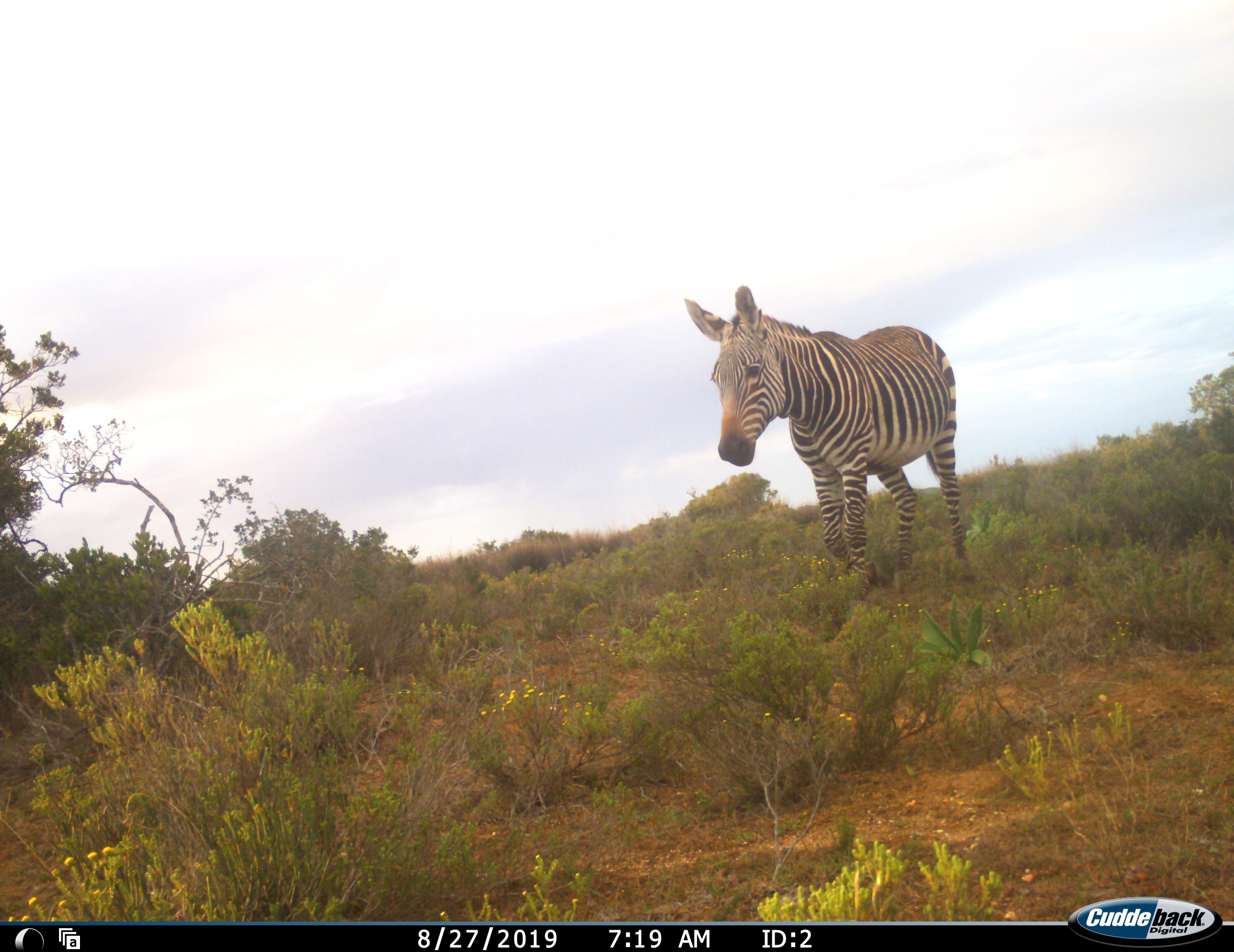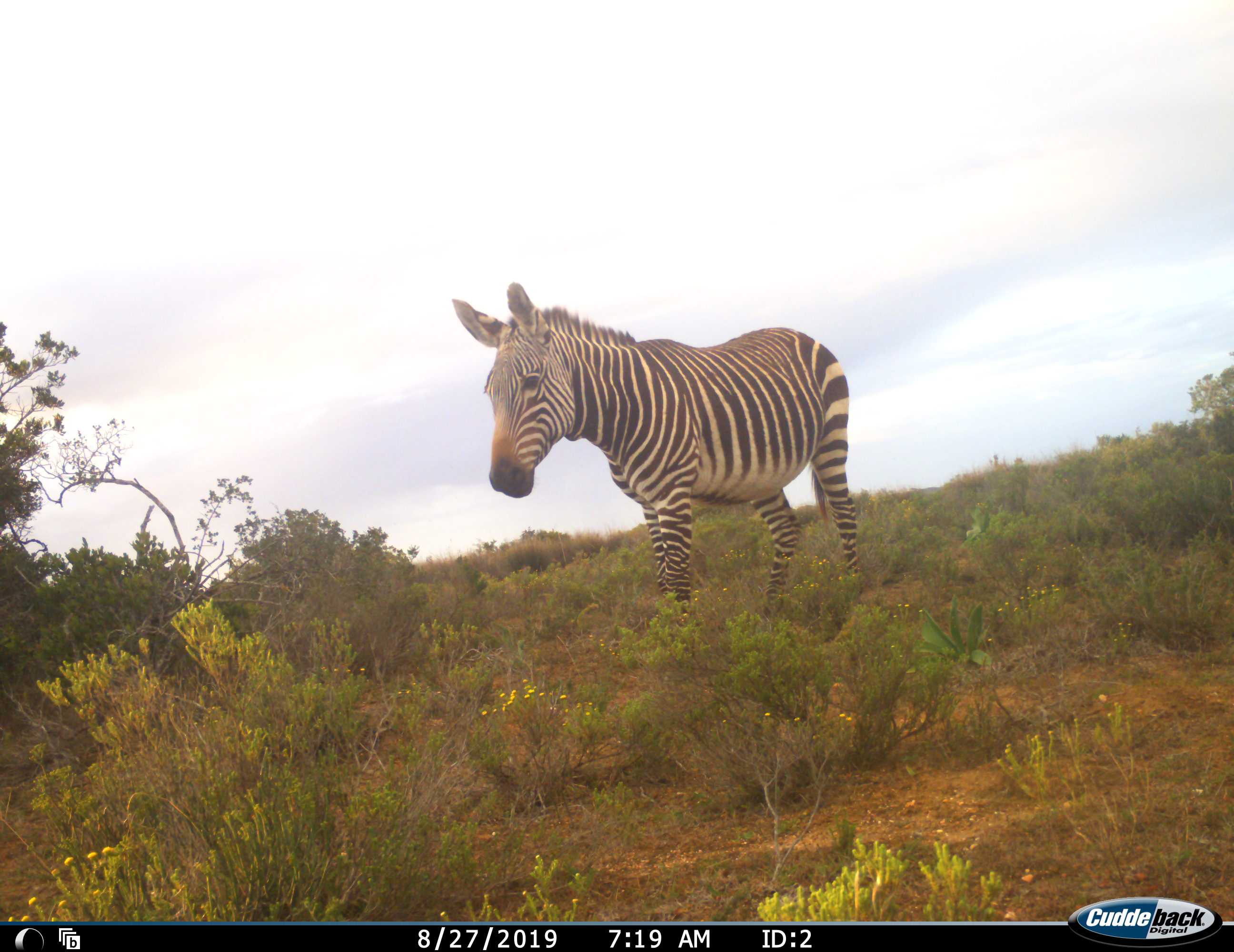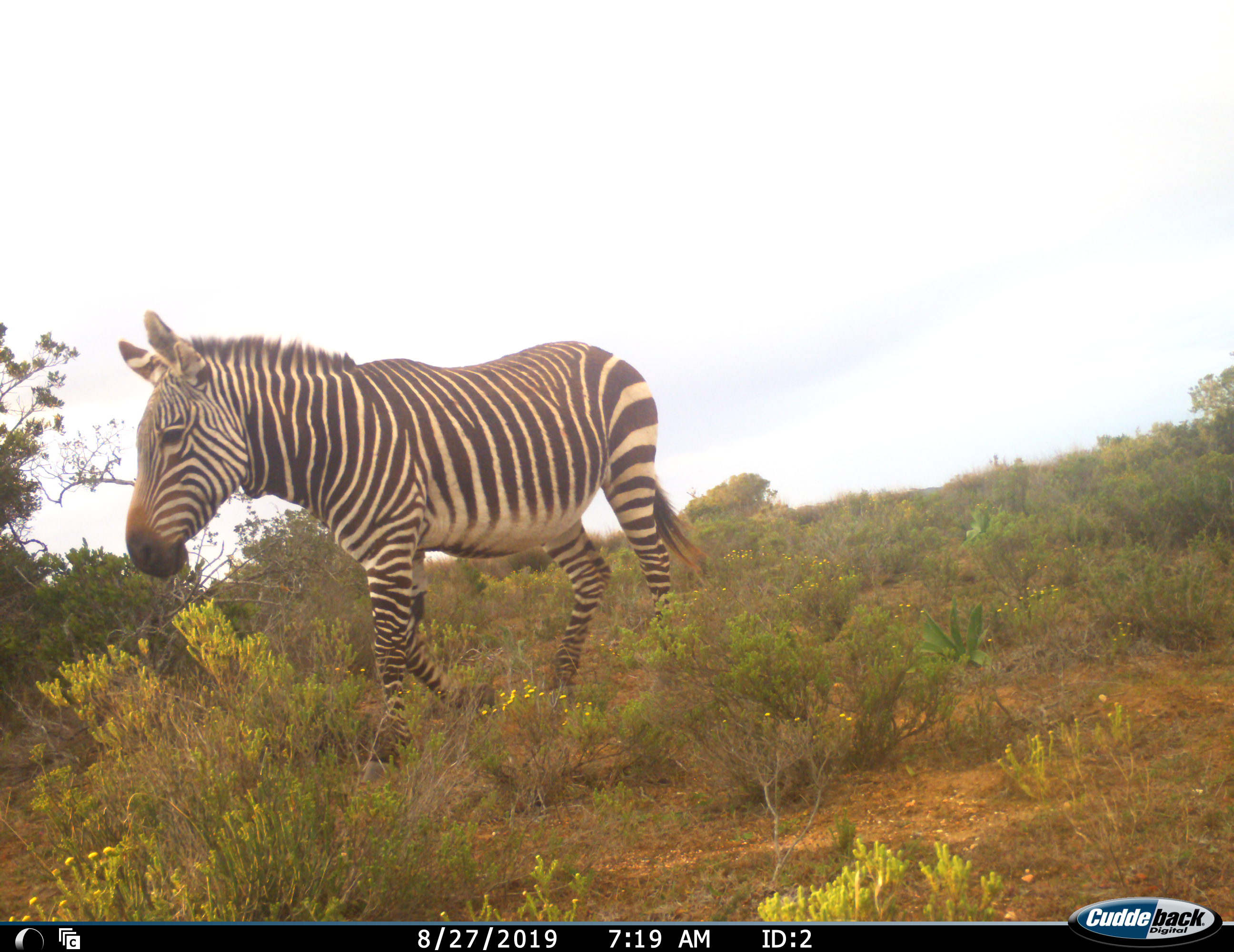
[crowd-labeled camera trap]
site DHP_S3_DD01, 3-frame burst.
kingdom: Animalia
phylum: Chordata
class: Mammalia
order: Perissodactyla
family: Equidae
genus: Equus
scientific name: Equus zebra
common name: mountain zebra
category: zebramountain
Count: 1.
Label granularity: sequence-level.